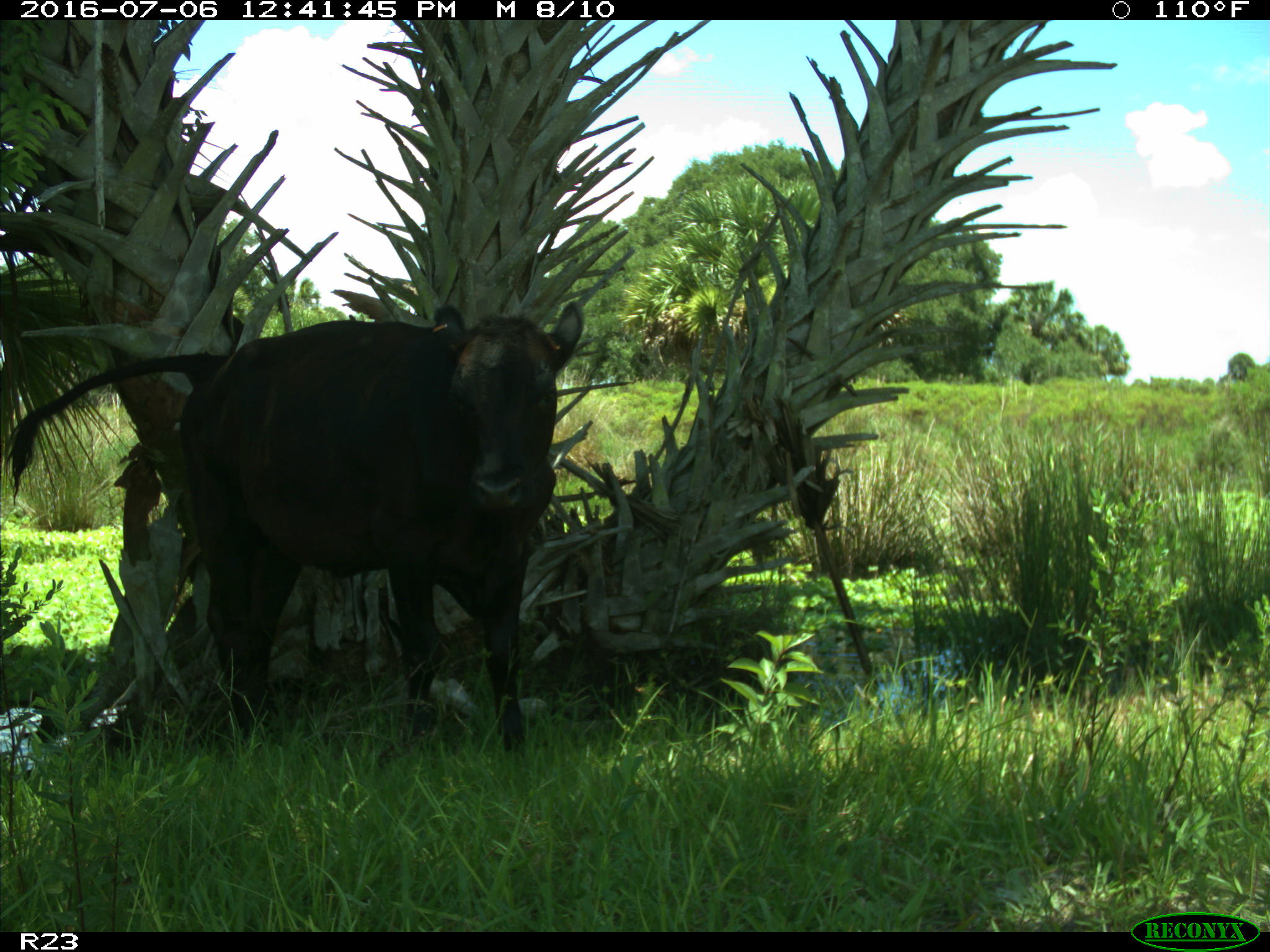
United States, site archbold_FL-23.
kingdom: Animalia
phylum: Chordata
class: Mammalia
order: Artiodactyla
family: Bovidae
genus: Bos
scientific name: Bos taurus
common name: domestic cow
Bos taurus (domestic cow).